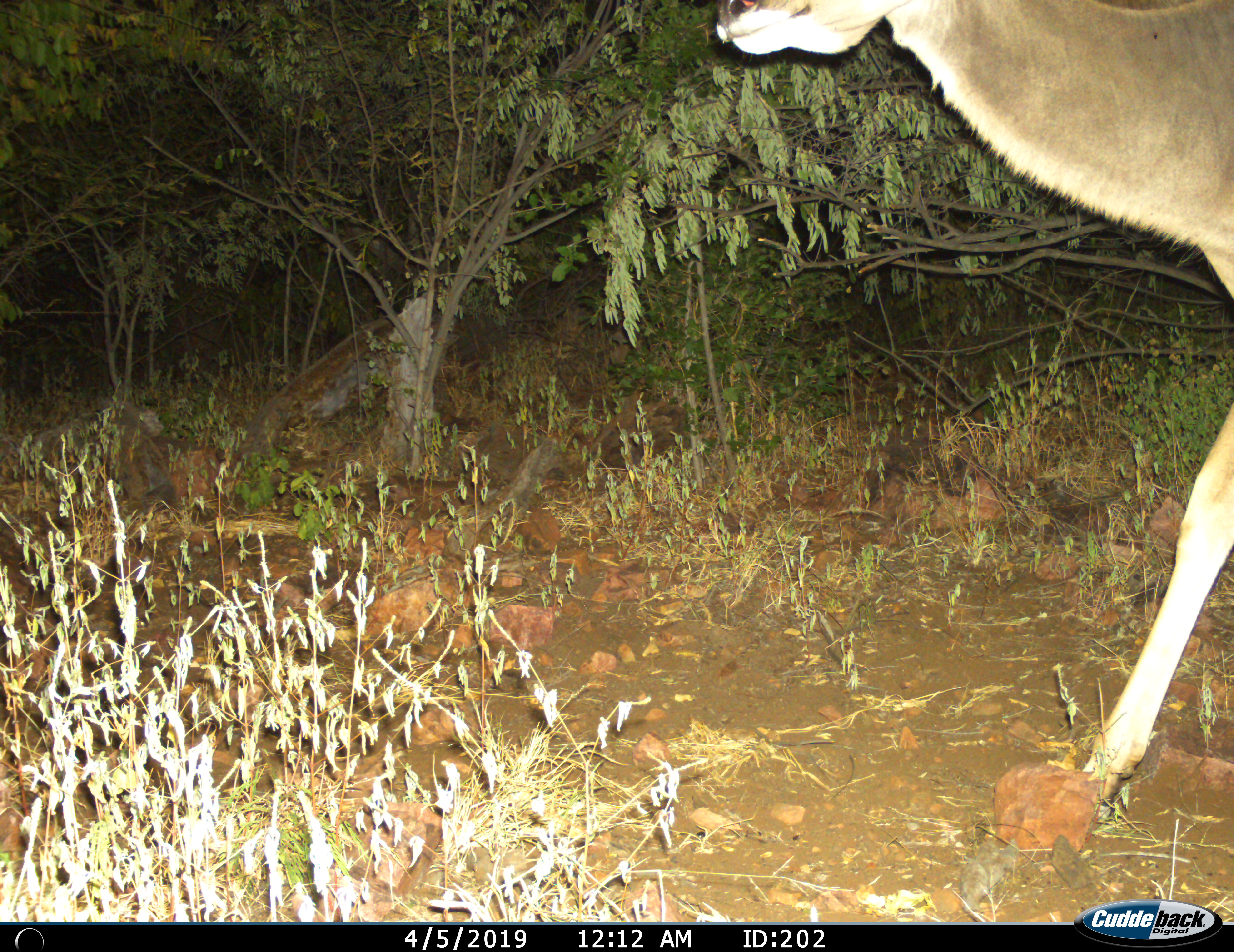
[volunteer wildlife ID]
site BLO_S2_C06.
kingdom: Animalia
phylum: Chordata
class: Mammalia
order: Artiodactyla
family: Bovidae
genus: Tragelaphus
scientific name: Tragelaphus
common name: kudu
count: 1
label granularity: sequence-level